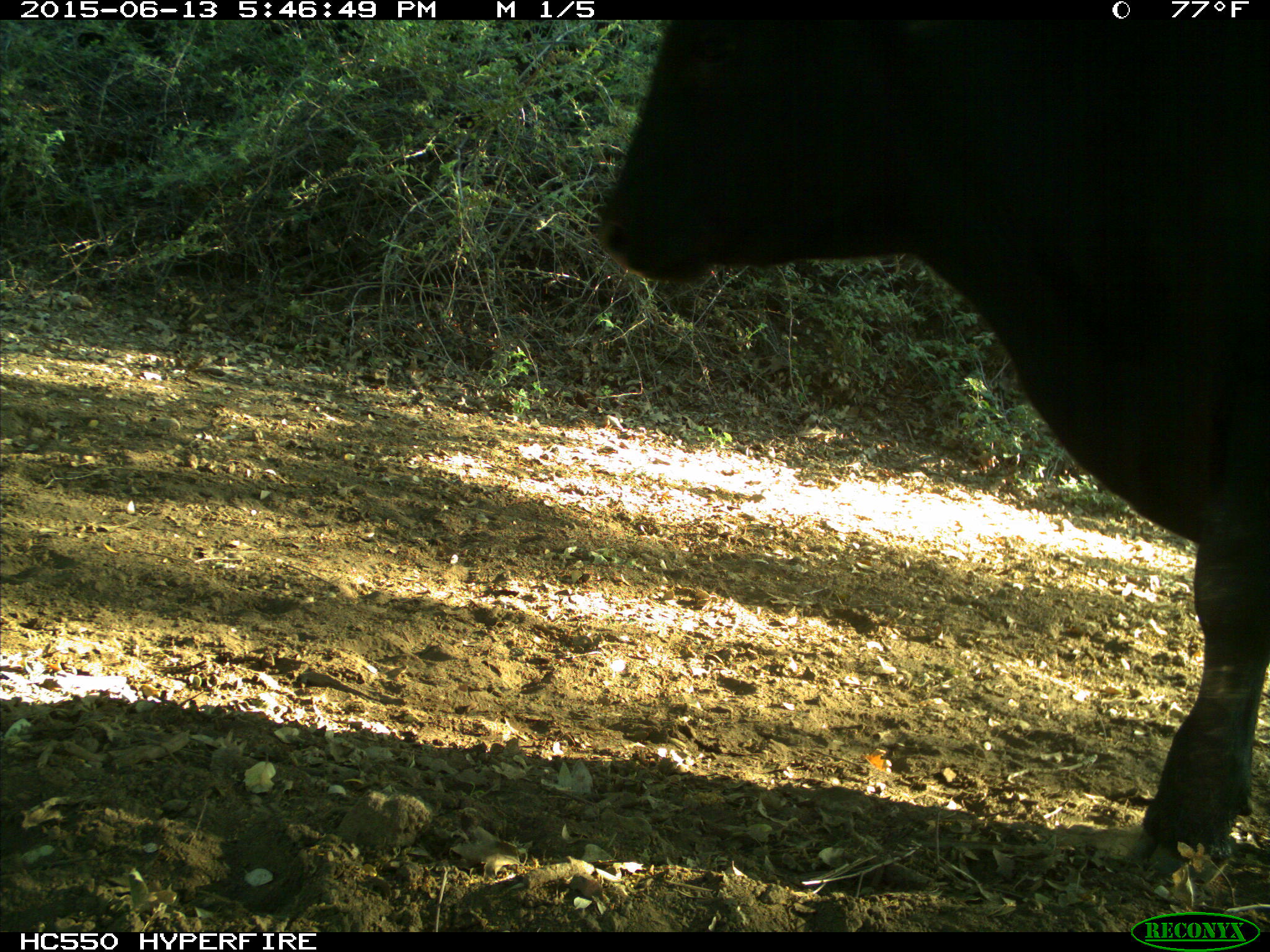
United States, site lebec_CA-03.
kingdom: Animalia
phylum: Chordata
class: Mammalia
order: Artiodactyla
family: Bovidae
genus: Bos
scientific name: Bos taurus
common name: domestic cow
Bos taurus (domestic cow).